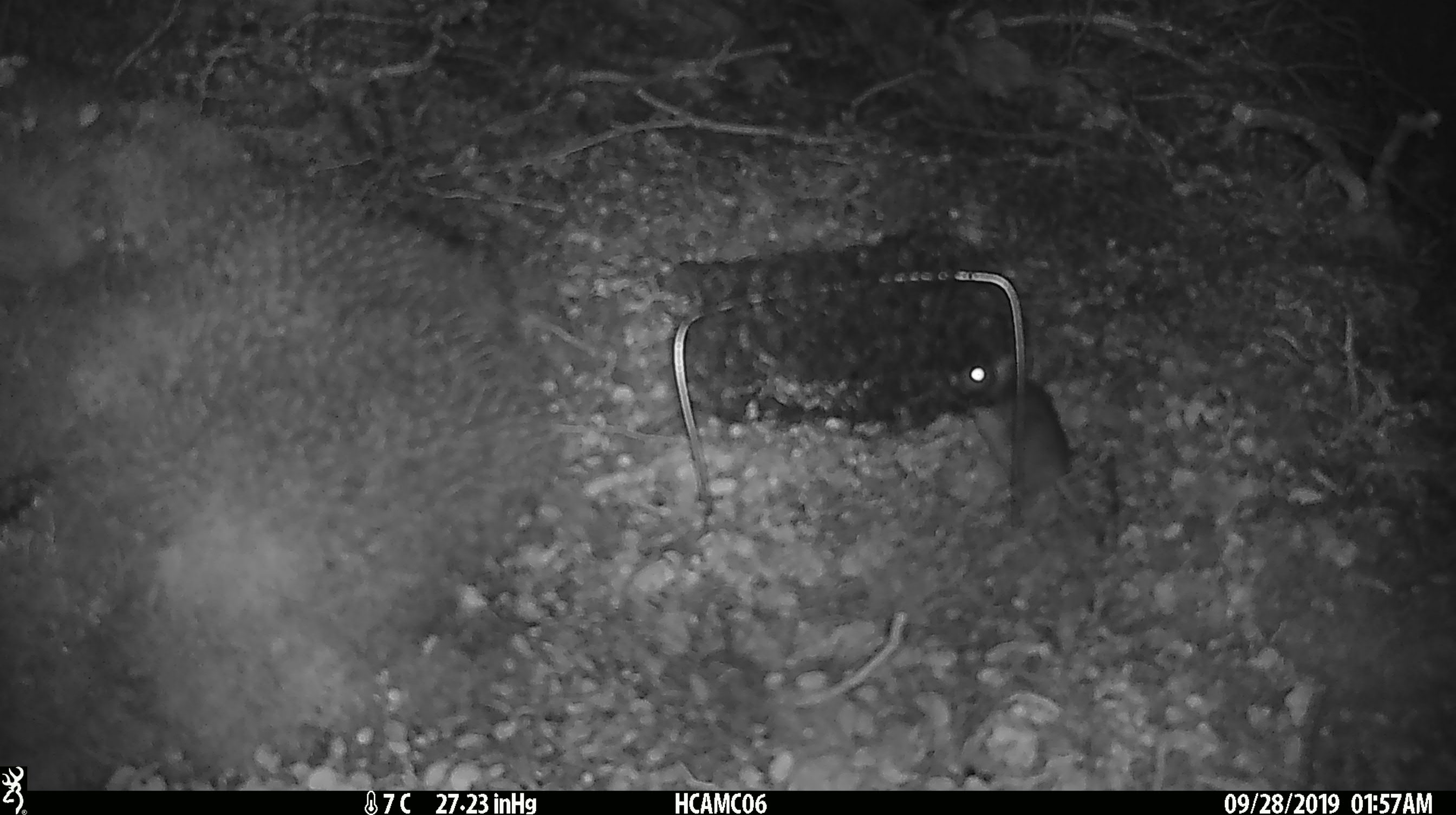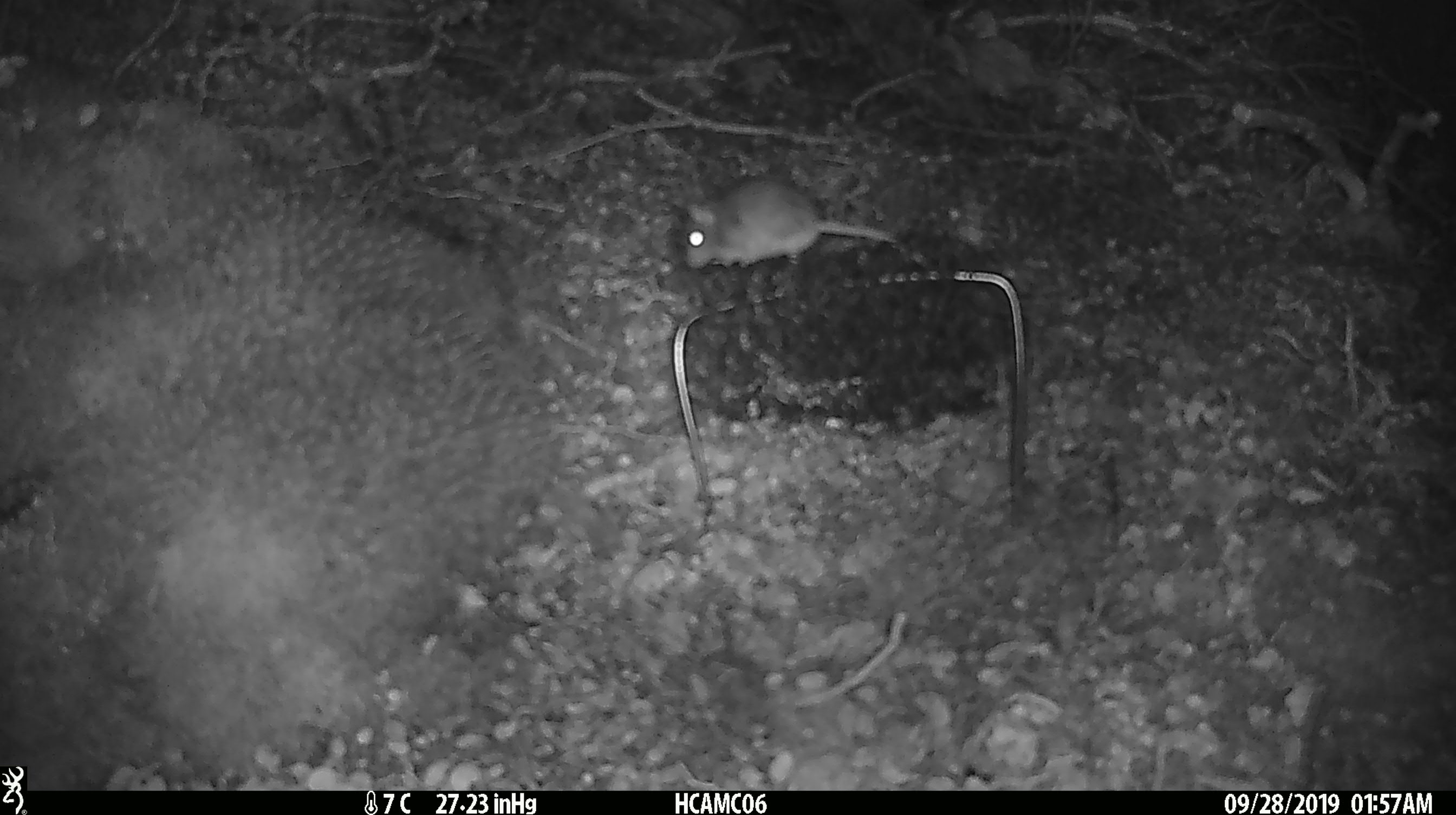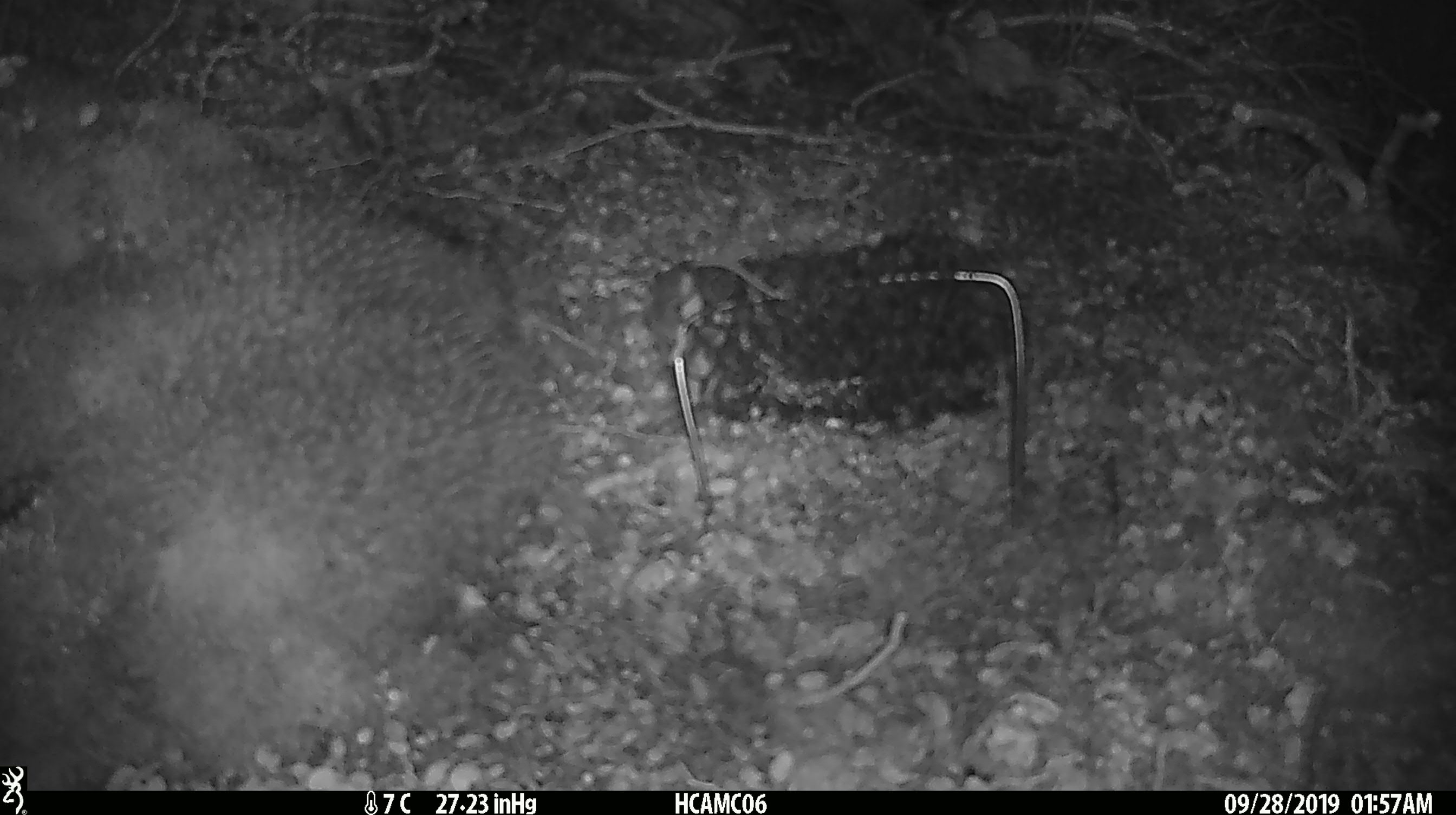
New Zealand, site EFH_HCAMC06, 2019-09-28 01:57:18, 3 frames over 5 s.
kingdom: Animalia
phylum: Chordata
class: Mammalia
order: Rodentia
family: Muridae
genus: Mus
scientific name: Mus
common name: mouse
Mouse (Mus).